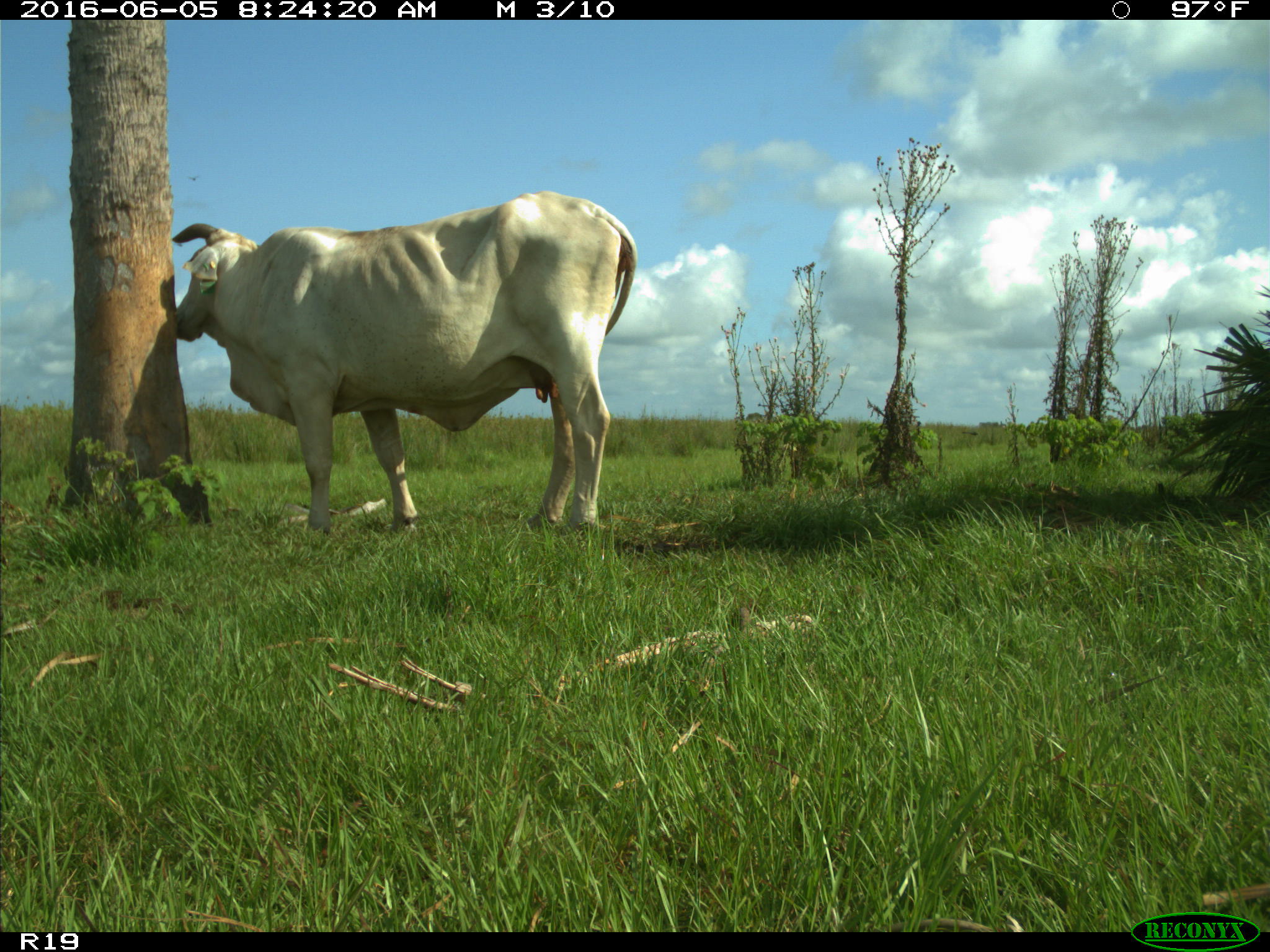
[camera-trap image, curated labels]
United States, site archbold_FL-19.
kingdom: Animalia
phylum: Chordata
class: Mammalia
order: Artiodactyla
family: Bovidae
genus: Bos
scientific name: Bos taurus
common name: domestic cow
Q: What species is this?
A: Bos taurus (domestic cow).